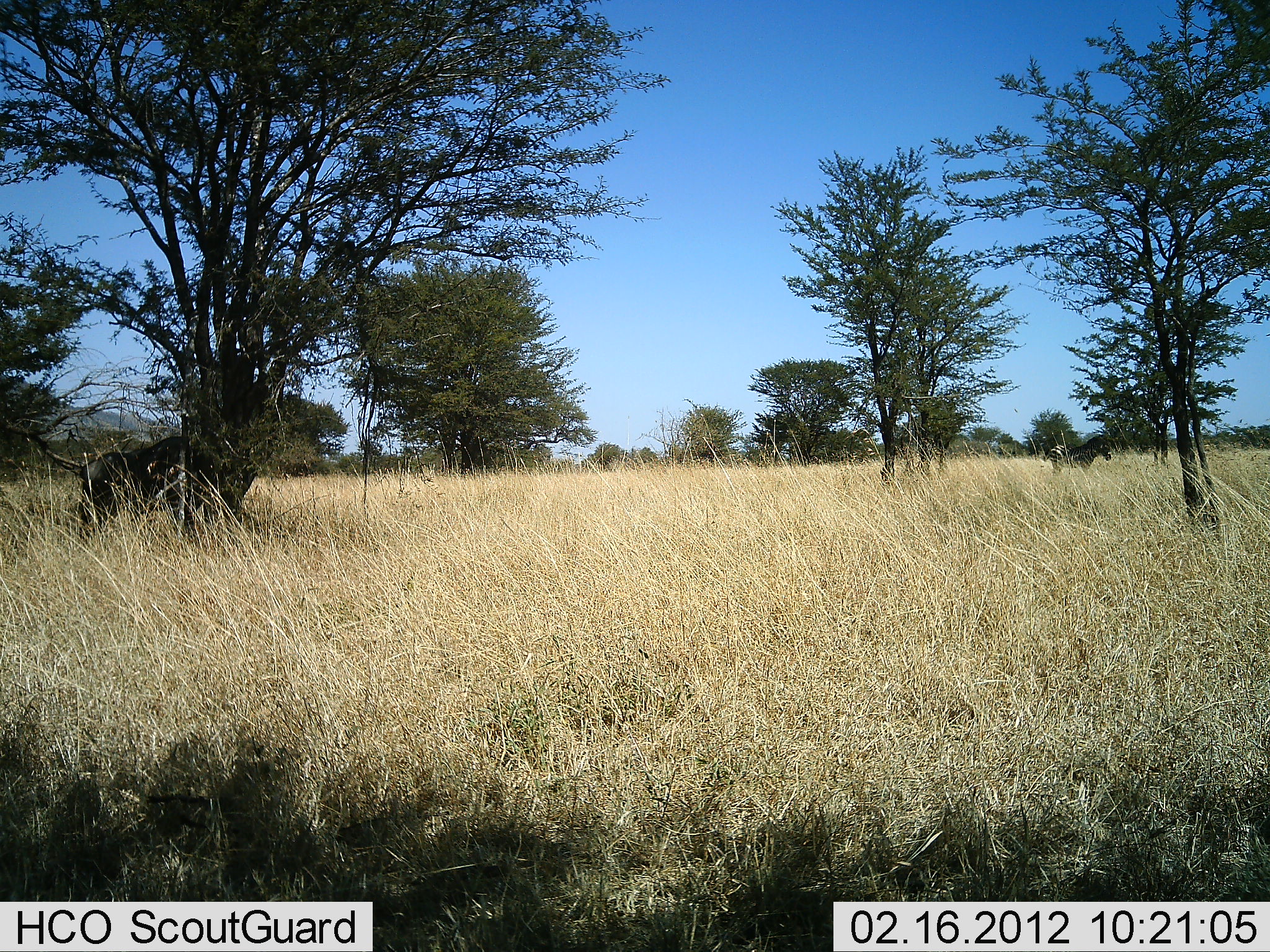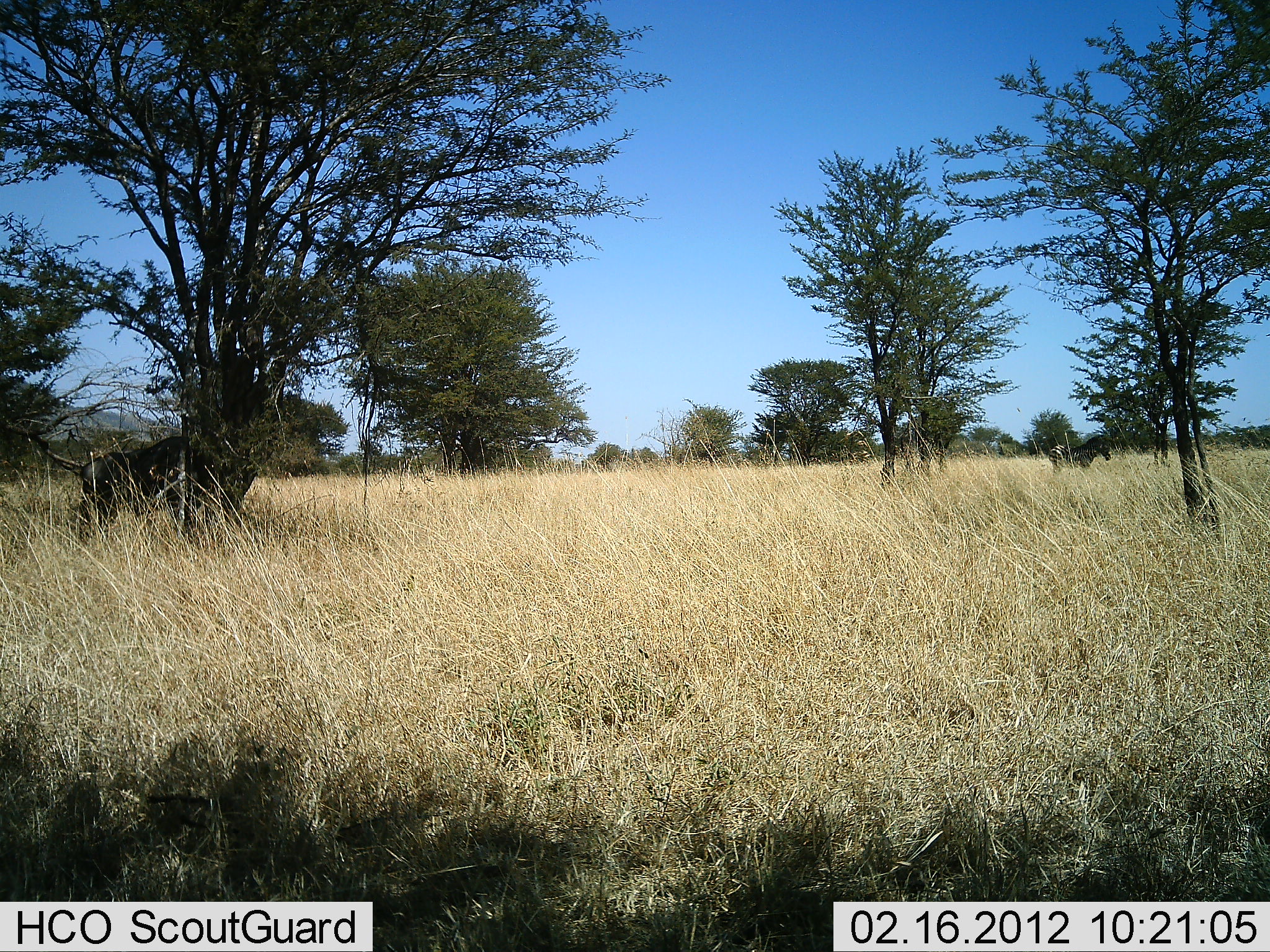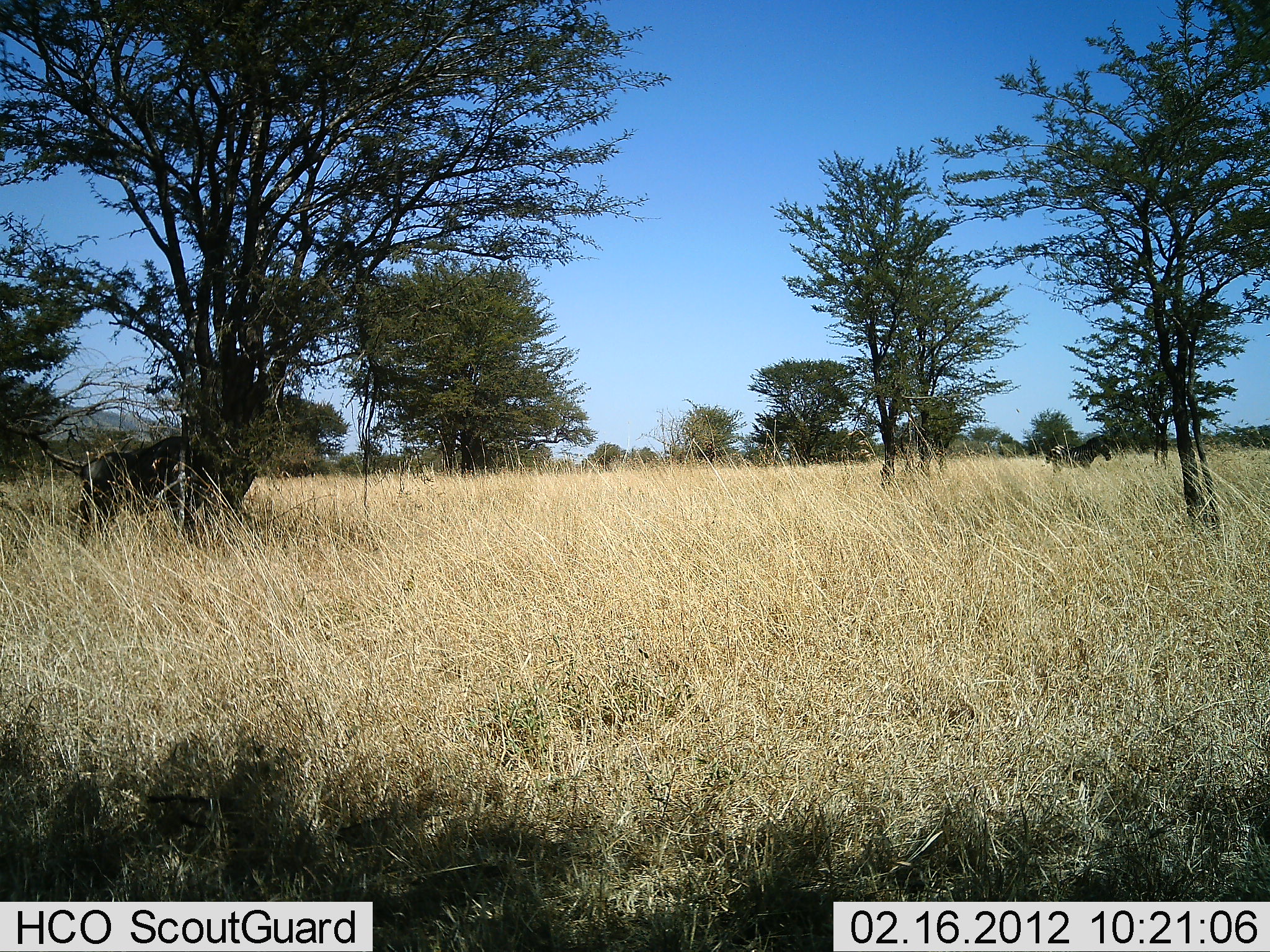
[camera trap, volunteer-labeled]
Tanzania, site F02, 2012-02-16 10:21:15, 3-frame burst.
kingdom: Animalia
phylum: Chordata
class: Mammalia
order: Perissodactyla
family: Equidae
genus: Equus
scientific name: Equus quagga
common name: plains zebra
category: zebra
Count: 1.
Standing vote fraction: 92%.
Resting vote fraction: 0%.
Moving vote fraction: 8%.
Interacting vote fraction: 0%.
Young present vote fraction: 0%.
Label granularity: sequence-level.